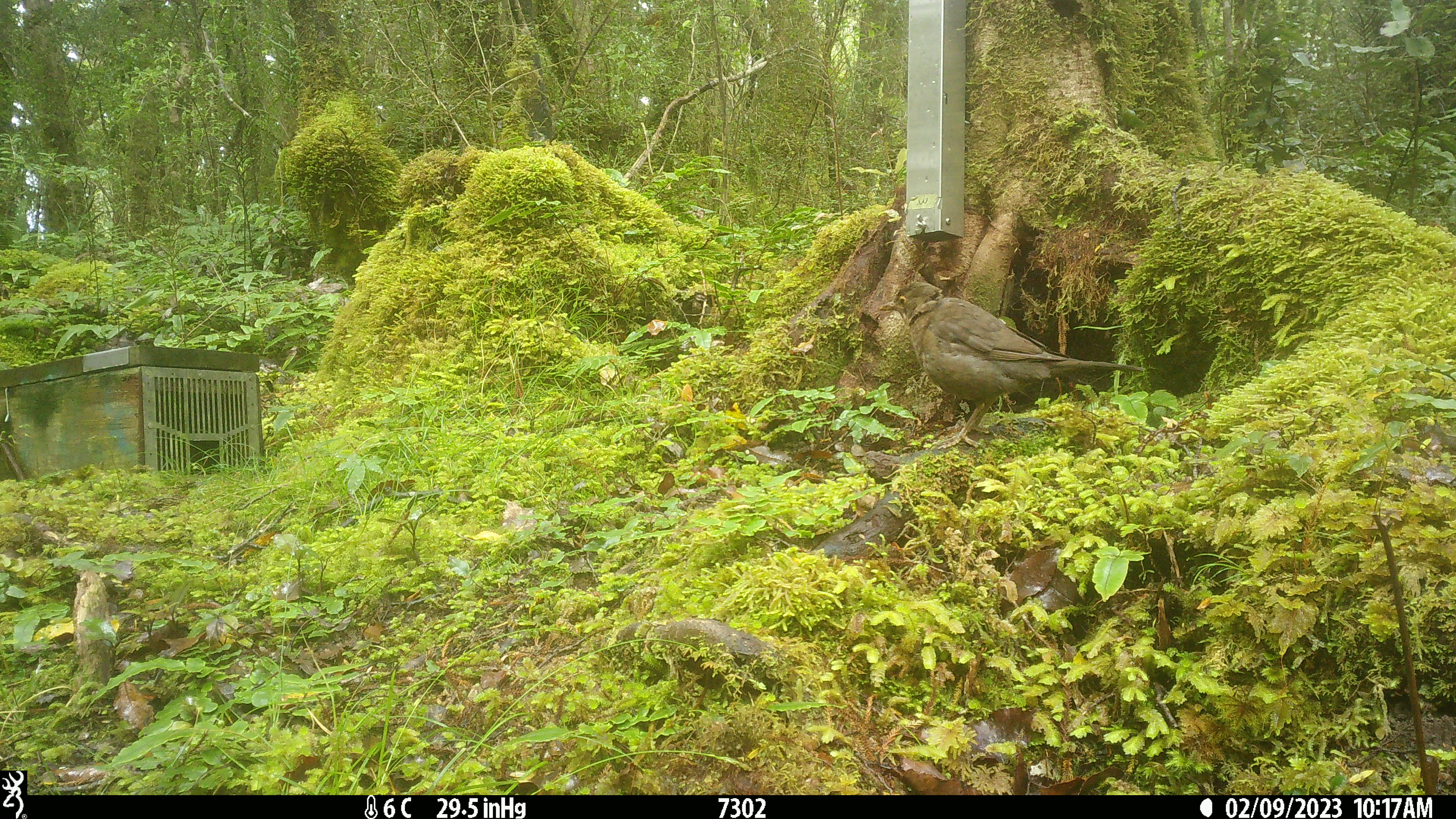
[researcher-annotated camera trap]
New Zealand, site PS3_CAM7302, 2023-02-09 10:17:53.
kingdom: Animalia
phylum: Chordata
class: Aves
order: Passeriformes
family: Turdidae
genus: Turdus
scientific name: Turdus merula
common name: eurasian blackbird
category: blackbird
Blackbird (eurasian blackbird) (Turdus merula).